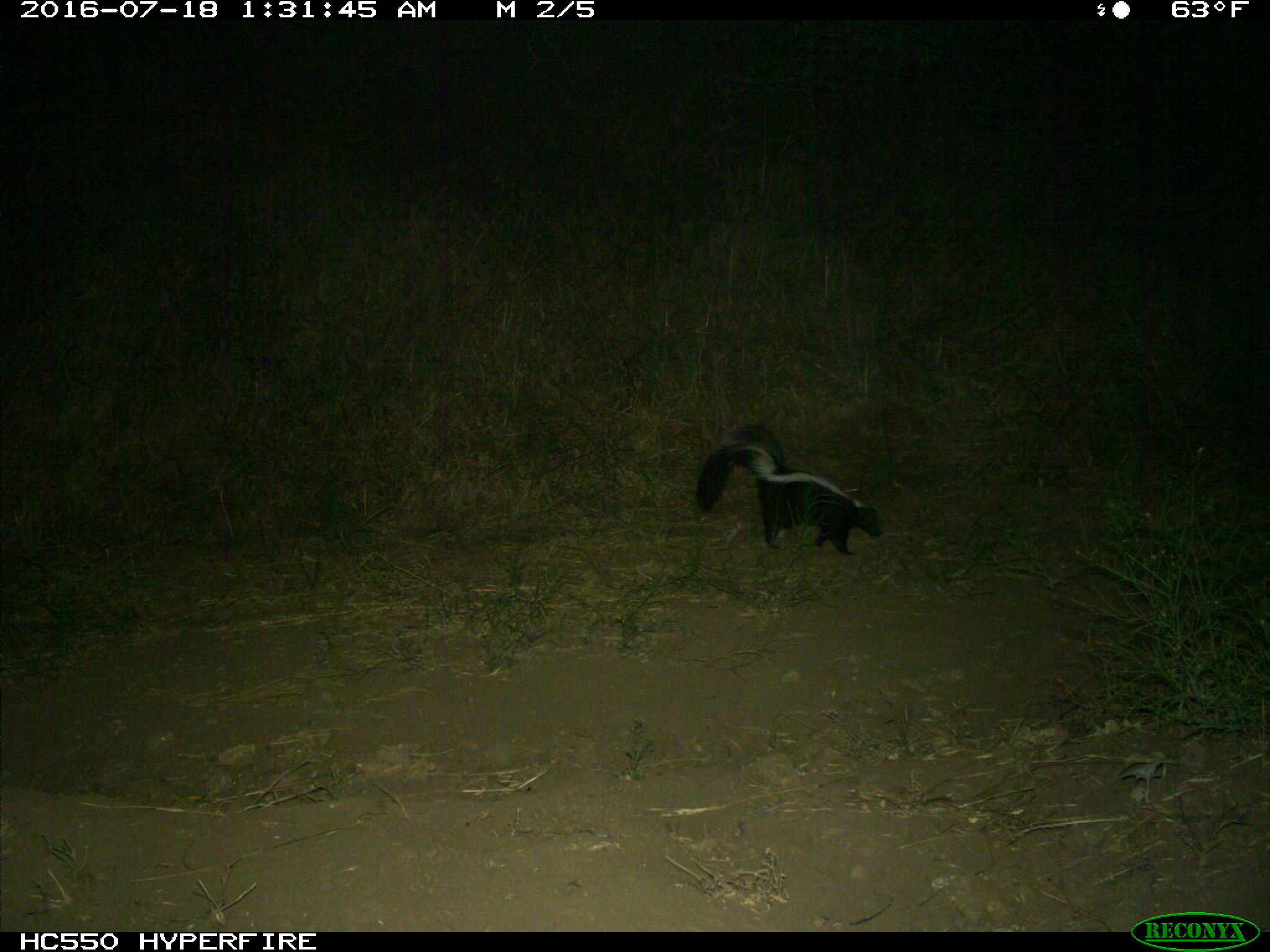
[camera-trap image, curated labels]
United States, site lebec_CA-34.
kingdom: Animalia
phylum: Chordata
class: Mammalia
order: Carnivora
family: Mephitidae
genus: Mephitis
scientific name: Mephitis mephitis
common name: striped skunk